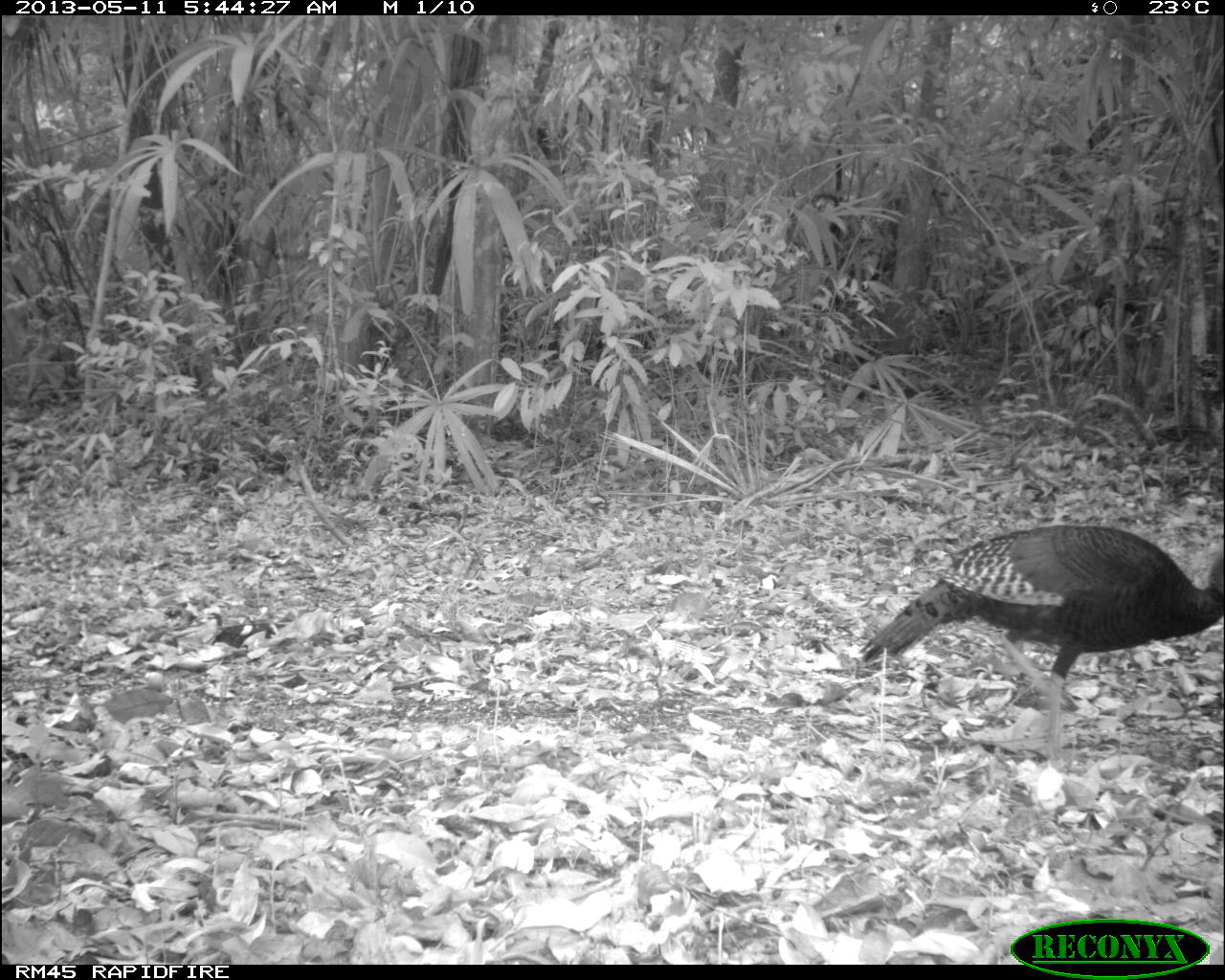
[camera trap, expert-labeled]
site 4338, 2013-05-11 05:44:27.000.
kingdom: Animalia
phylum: Chordata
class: Aves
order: Galliformes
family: Phasianidae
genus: Meleagris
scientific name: Meleagris ocellata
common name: ocellated turkey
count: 1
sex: female